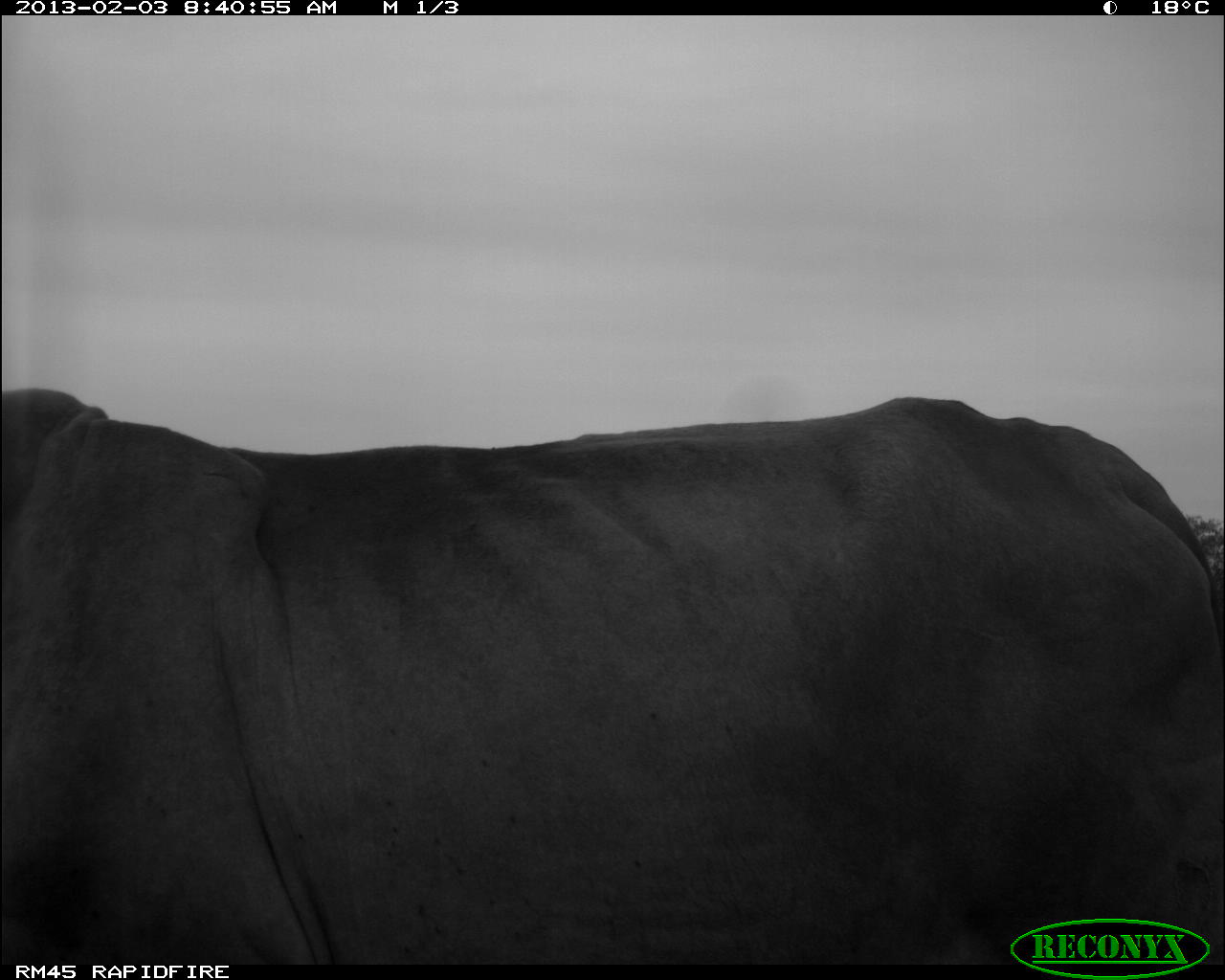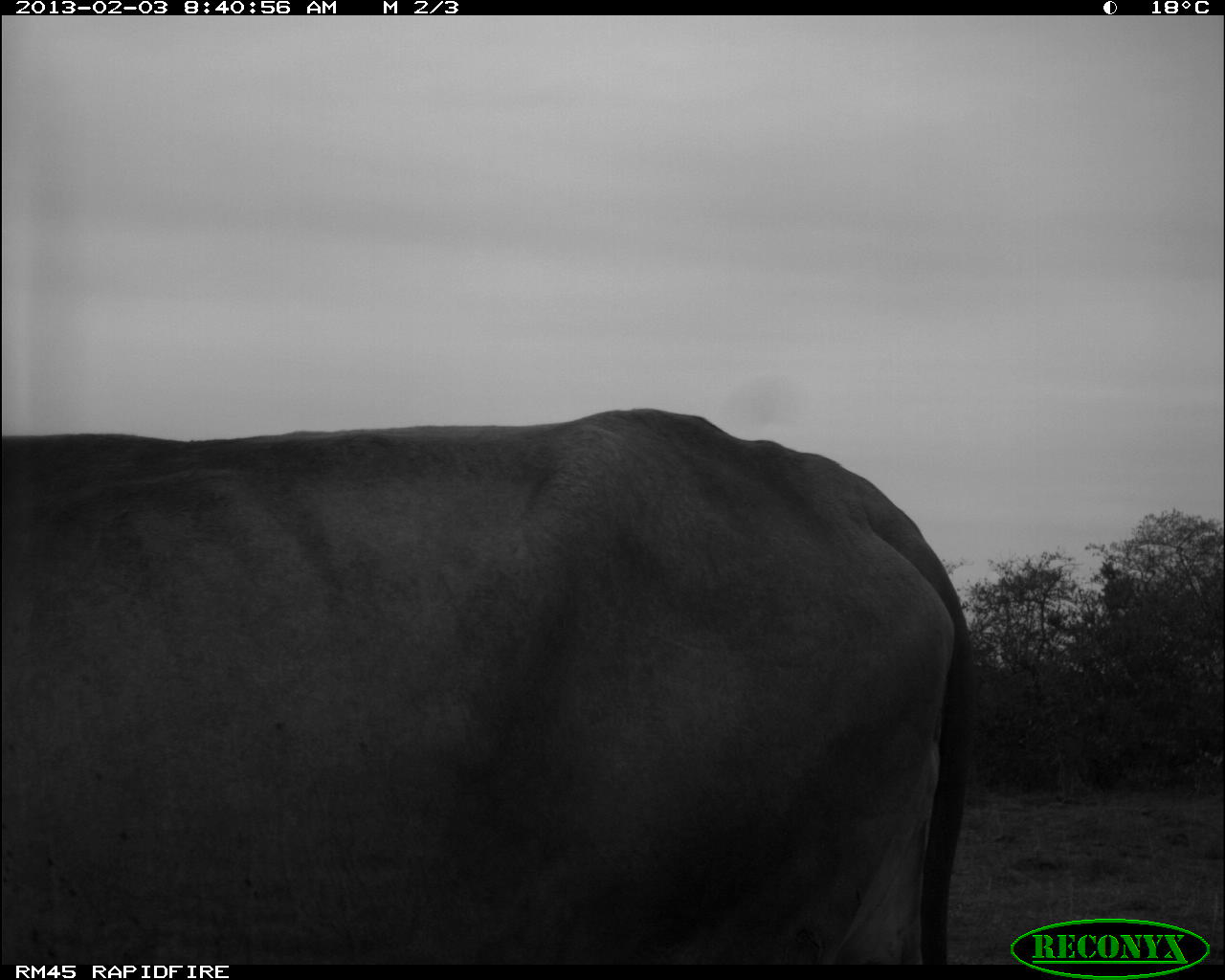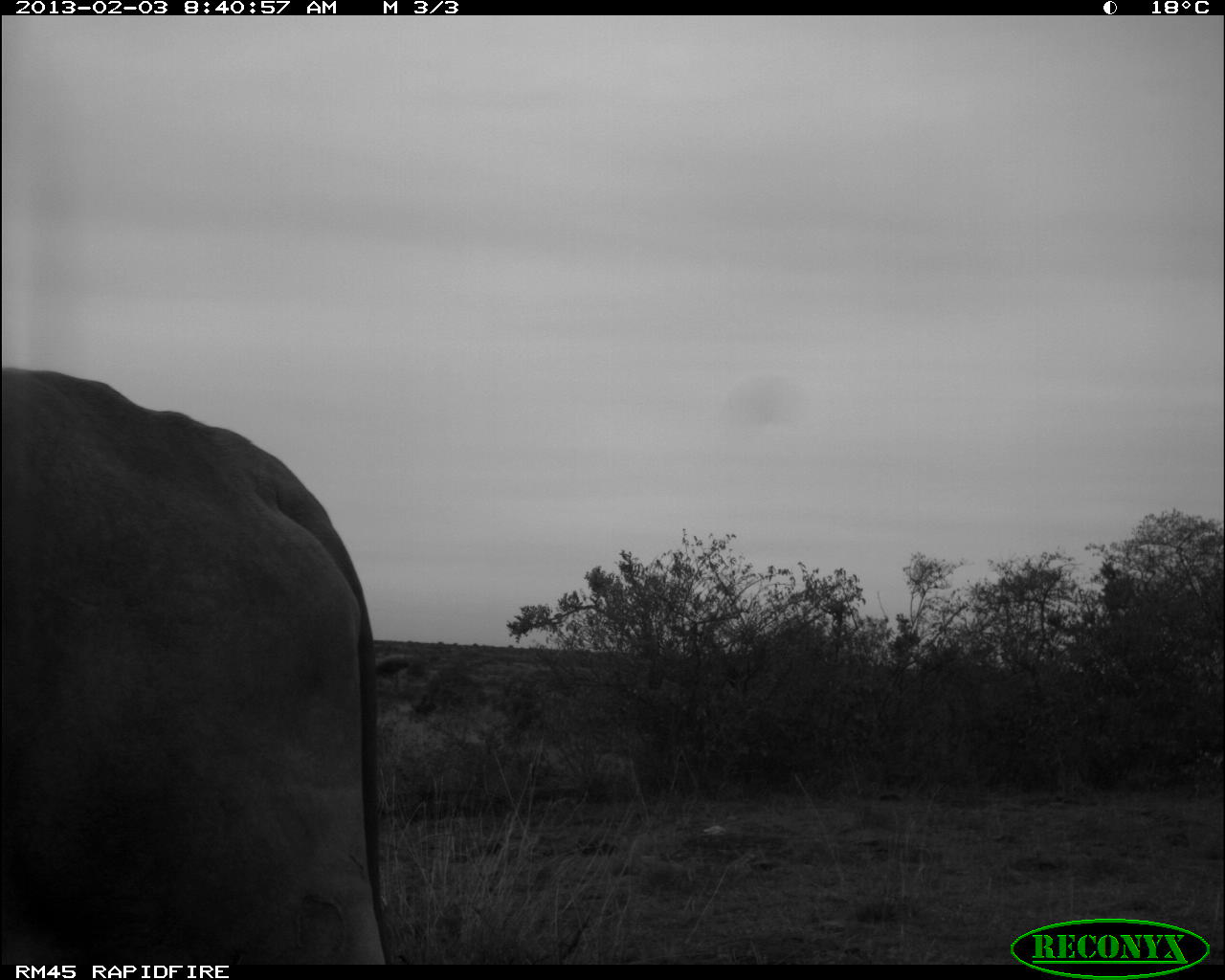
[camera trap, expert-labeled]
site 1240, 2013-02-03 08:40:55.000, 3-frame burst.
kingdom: Animalia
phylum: Chordata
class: Mammalia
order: Artiodactyla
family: Bovidae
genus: Bos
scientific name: Bos taurus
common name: domestic cattle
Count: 1.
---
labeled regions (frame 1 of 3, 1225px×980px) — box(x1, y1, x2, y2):
bos taurus: box(0, 381, 1225, 964)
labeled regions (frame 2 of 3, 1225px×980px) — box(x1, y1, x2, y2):
bos taurus: box(0, 402, 981, 967)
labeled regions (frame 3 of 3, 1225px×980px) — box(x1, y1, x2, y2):
bos taurus: box(0, 361, 395, 960)